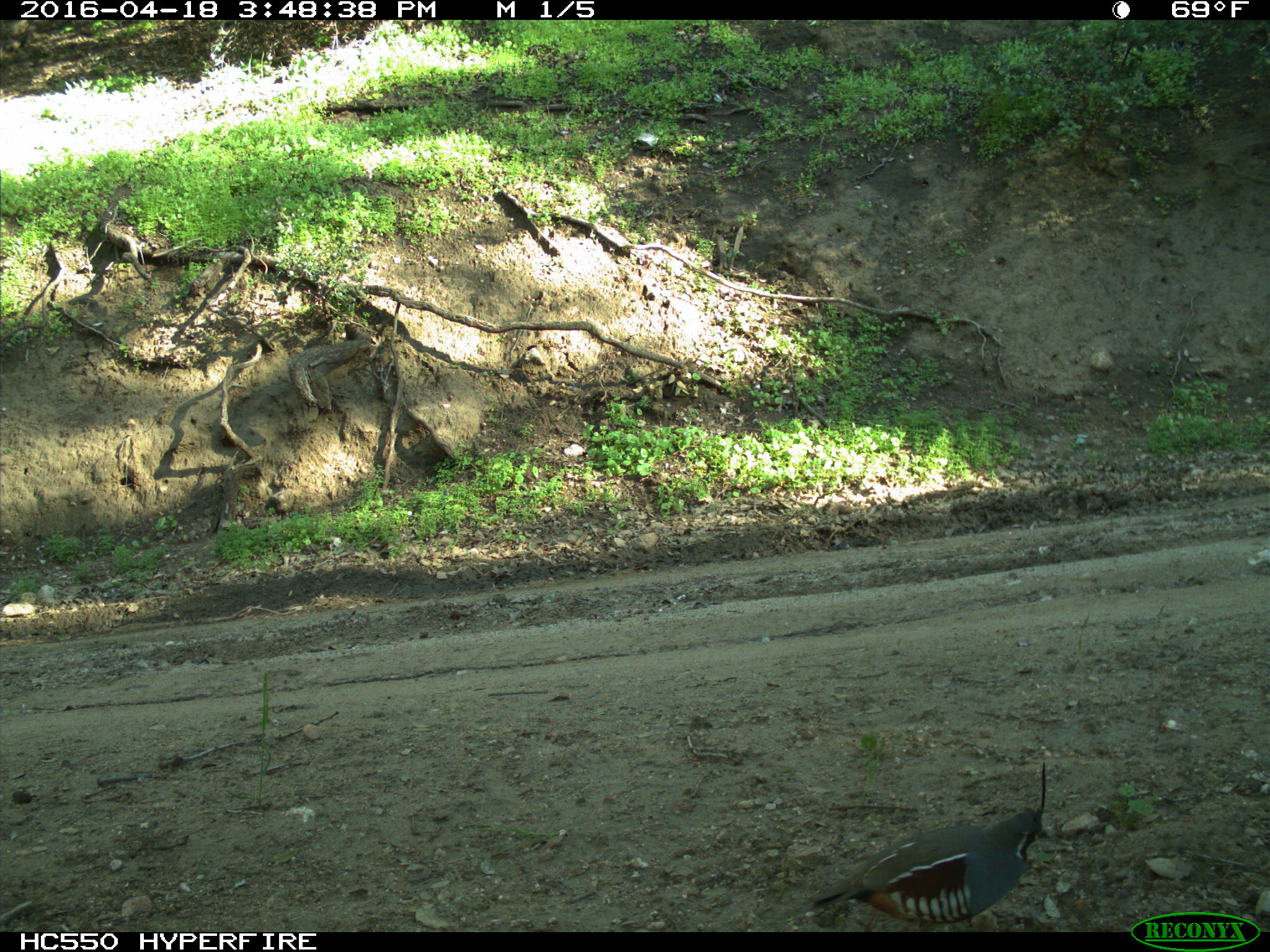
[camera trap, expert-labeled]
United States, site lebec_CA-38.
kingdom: Animalia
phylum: Chordata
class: Aves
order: Galliformes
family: Odontophoridae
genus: Callipepla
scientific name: Callipepla californica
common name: california quail